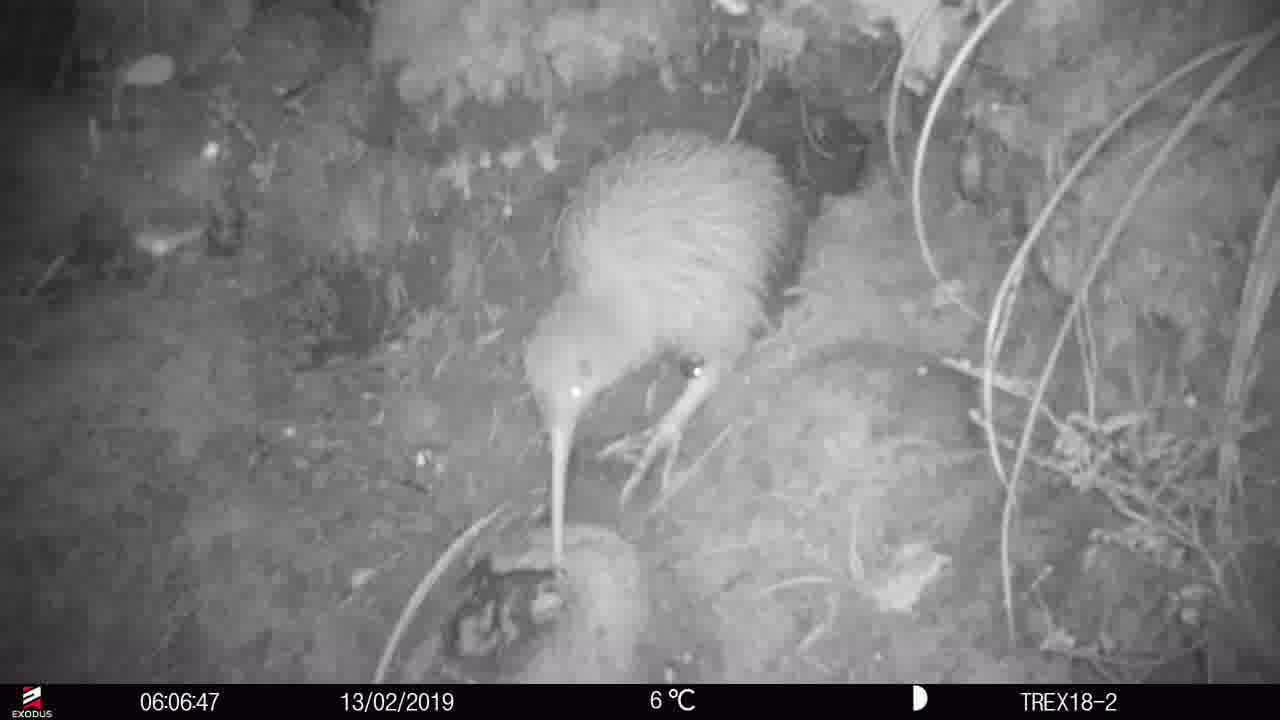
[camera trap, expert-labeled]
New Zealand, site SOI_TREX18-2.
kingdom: Animalia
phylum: Chordata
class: Aves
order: Apterygiformes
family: Apterygidae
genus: Apteryx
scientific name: Apteryx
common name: kiwi